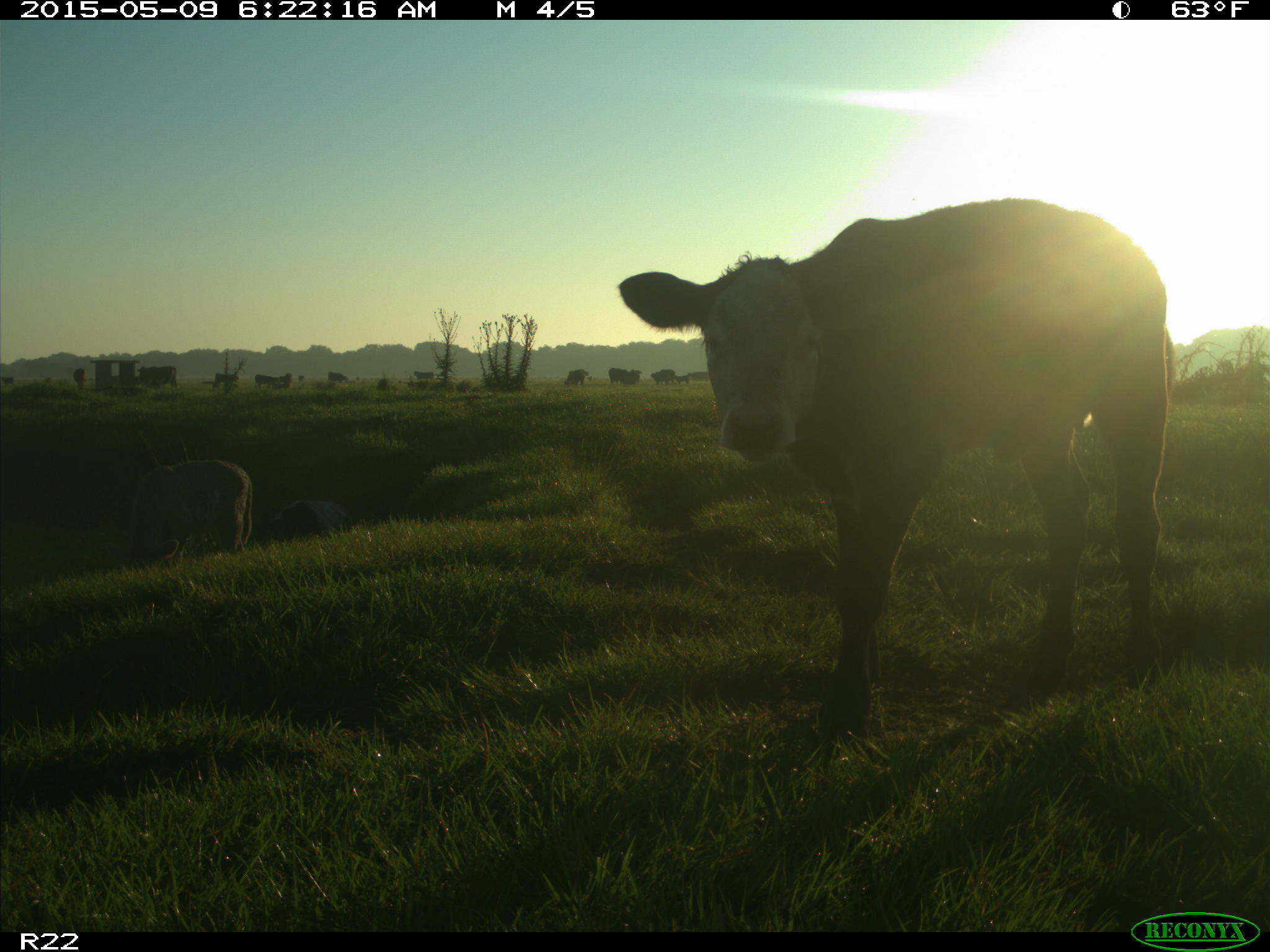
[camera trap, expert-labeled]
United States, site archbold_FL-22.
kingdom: Animalia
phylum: Chordata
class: Mammalia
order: Artiodactyla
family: Bovidae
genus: Bos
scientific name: Bos taurus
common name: domestic cow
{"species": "Bos taurus (domestic cow)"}